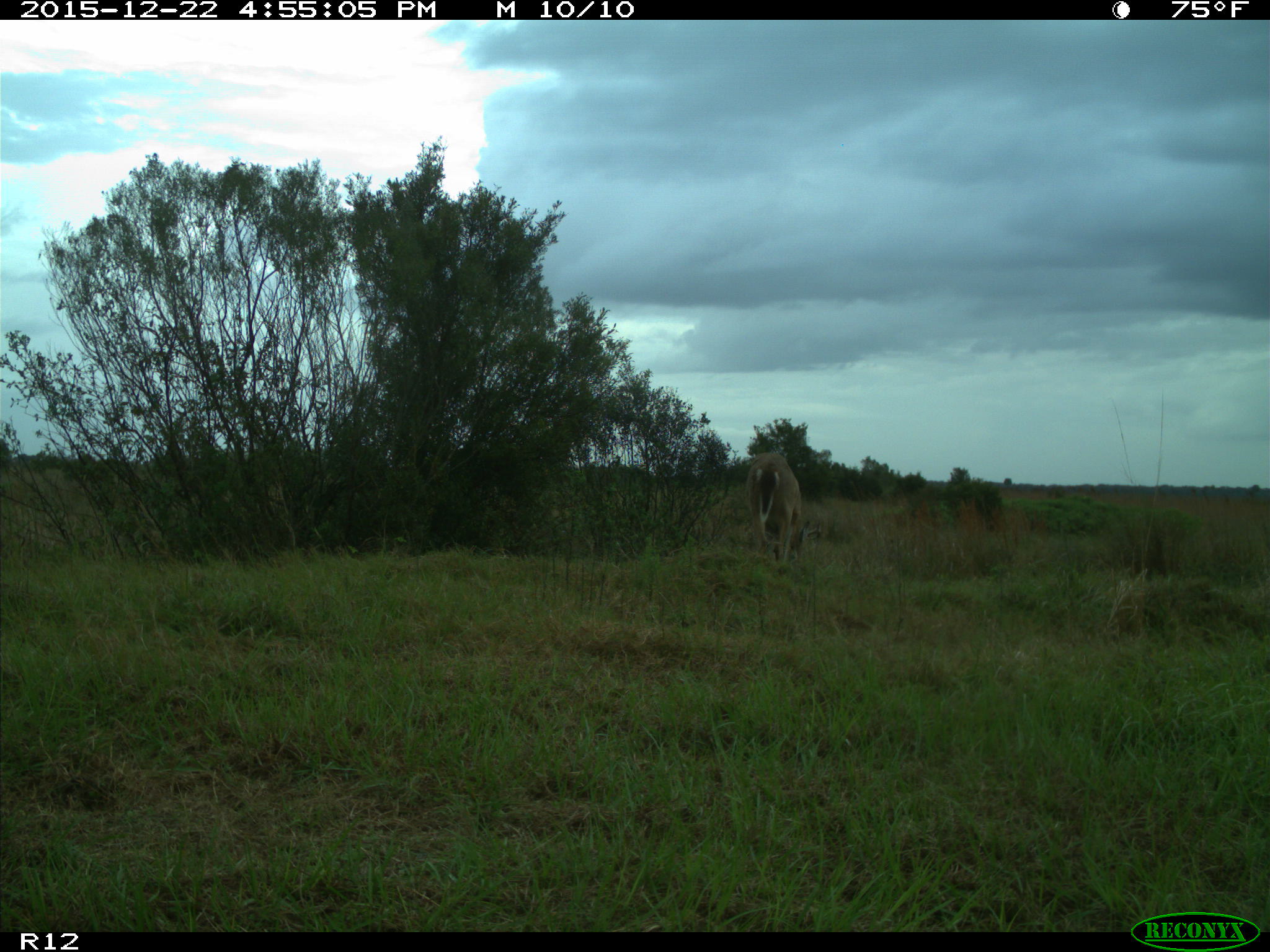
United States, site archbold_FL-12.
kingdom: Animalia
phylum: Chordata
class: Mammalia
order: Artiodactyla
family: Cervidae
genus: Odocoileus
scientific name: Odocoileus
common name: deer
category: unidentified deer